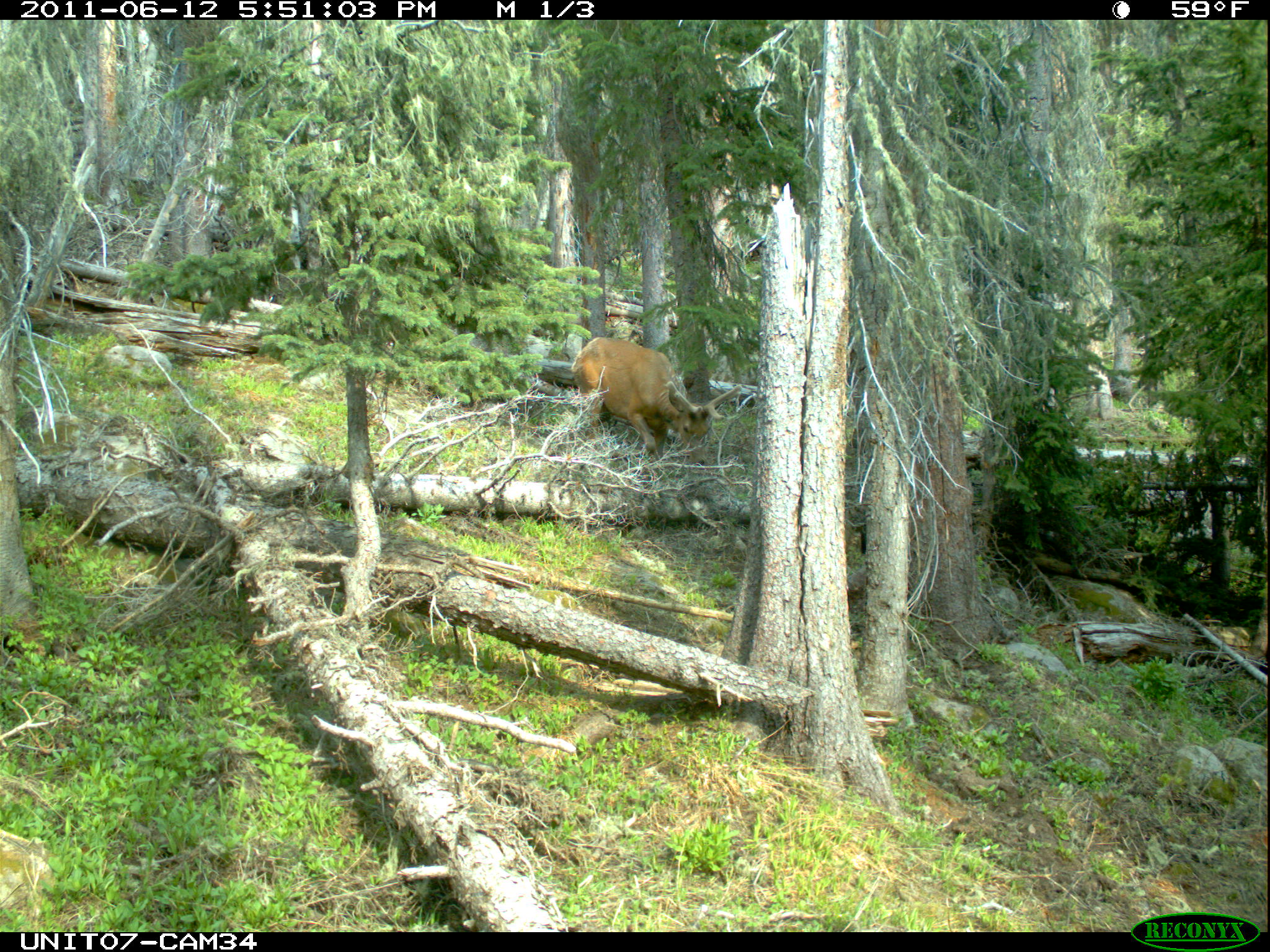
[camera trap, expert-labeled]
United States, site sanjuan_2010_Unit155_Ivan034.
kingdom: Animalia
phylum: Chordata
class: Mammalia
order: Artiodactyla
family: Cervidae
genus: Cervus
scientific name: Cervus elaphus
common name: red deer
Cervus elaphus (red deer).